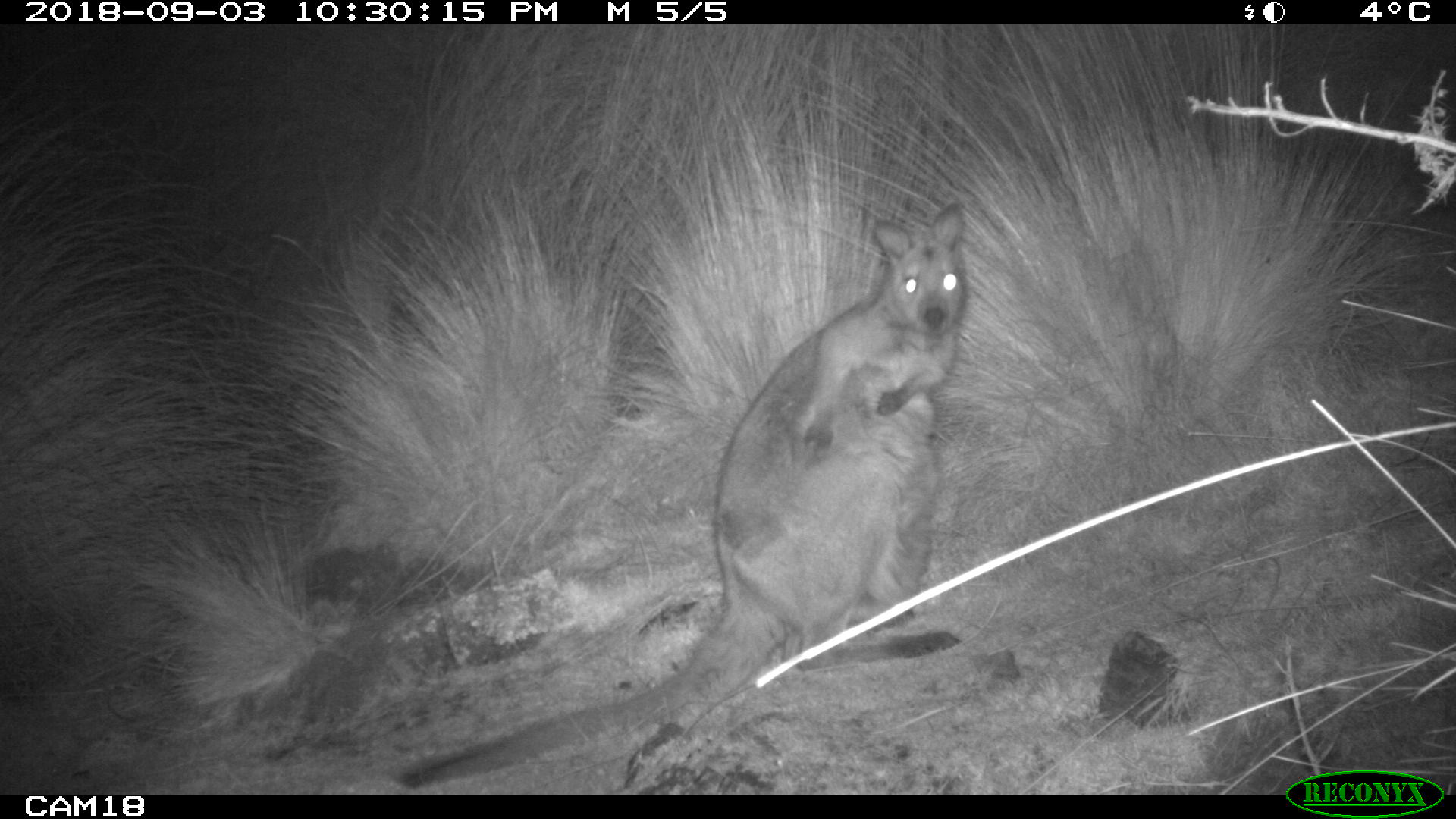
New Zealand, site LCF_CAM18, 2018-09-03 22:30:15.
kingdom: Animalia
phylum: Chordata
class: Mammalia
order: Diprotodontia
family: Macropodidae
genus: Notamacropus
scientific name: Notamacropus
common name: wallaby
Wallaby (Notamacropus).